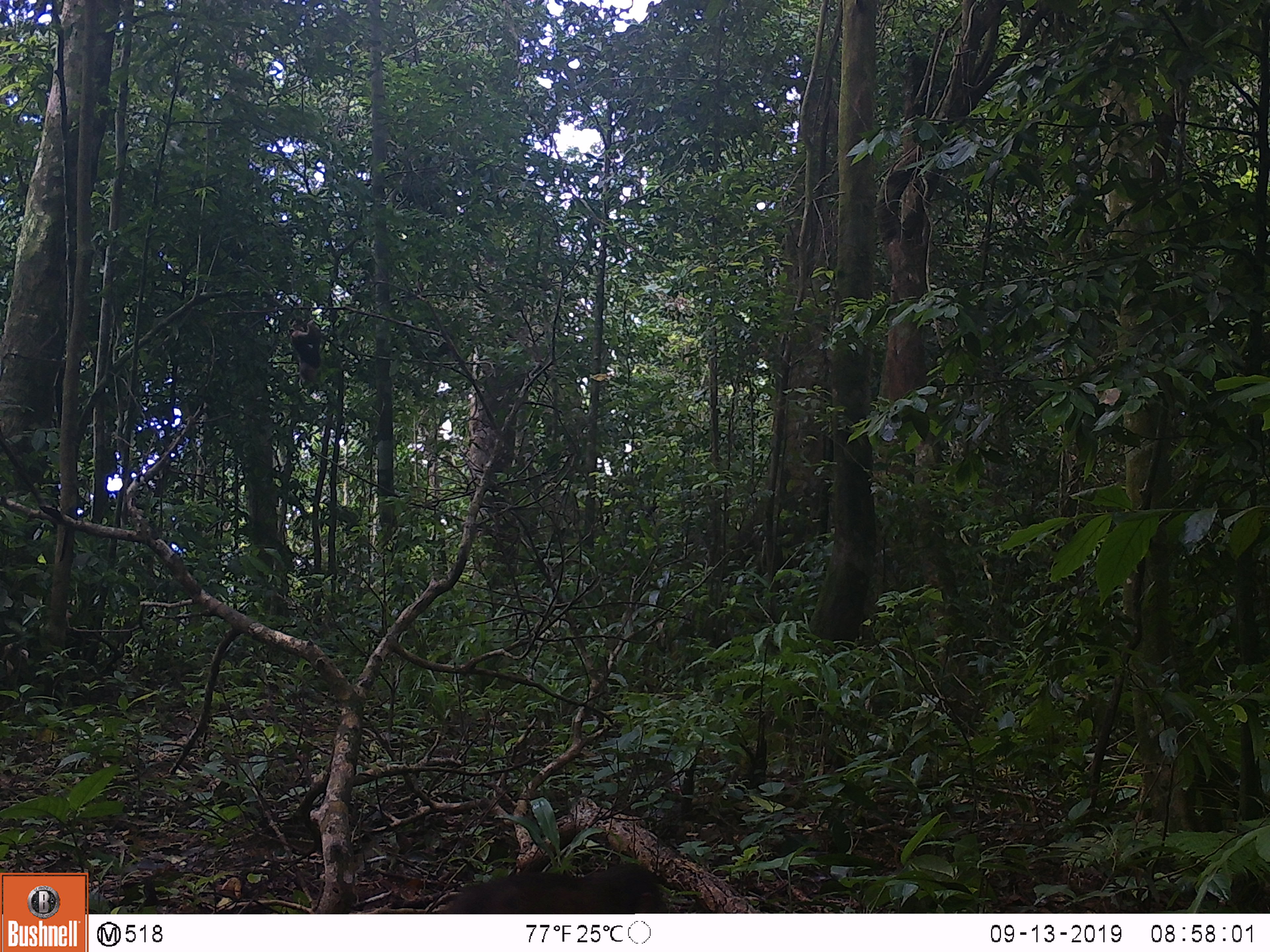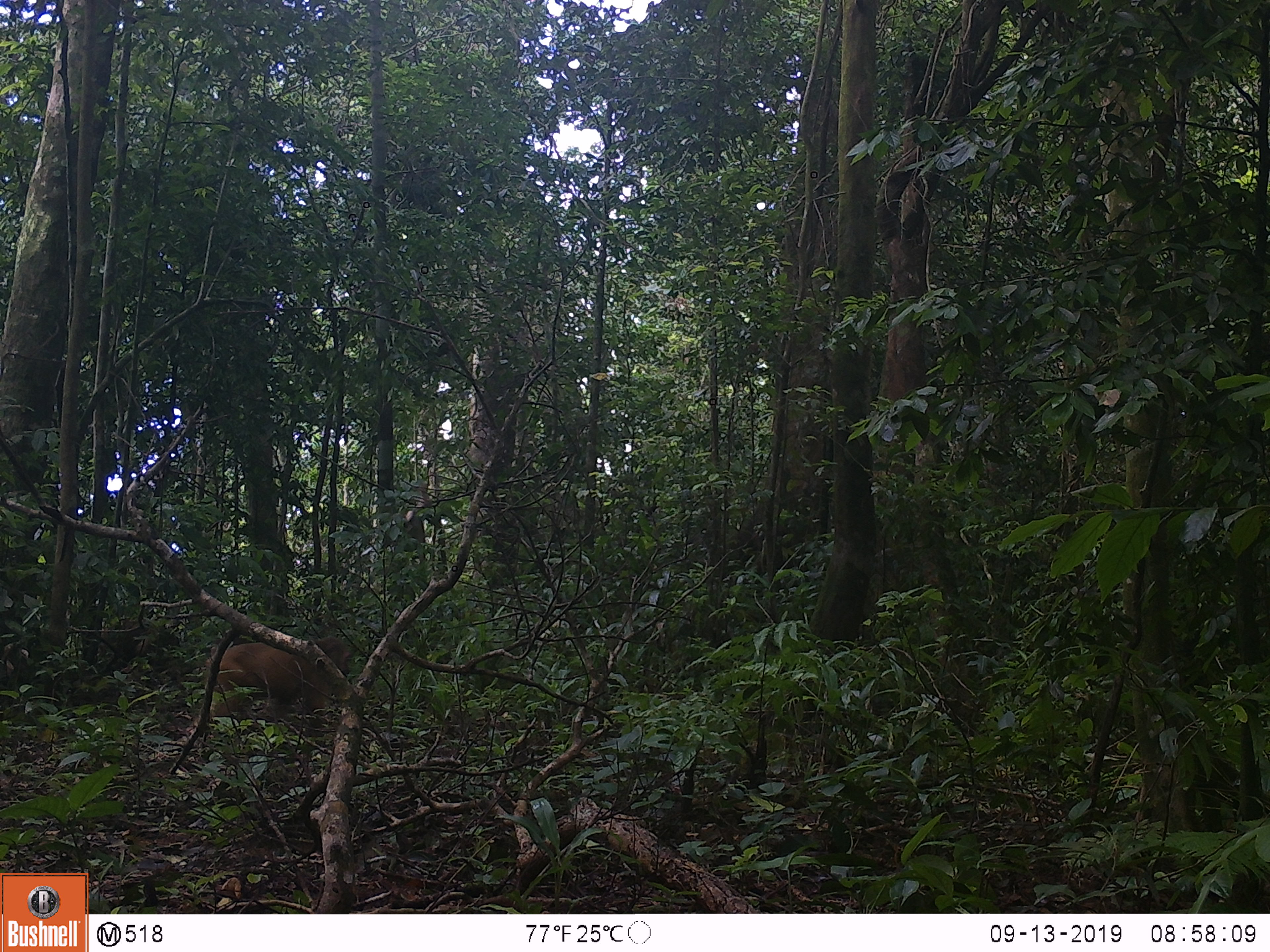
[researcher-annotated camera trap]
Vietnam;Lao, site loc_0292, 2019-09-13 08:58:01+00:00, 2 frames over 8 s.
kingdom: Animalia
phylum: Chordata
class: Mammalia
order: Primates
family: Cercopithecidae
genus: Macaca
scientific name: Macaca arctoides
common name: stump-tailed macaque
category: stump tailed macaque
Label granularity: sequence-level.